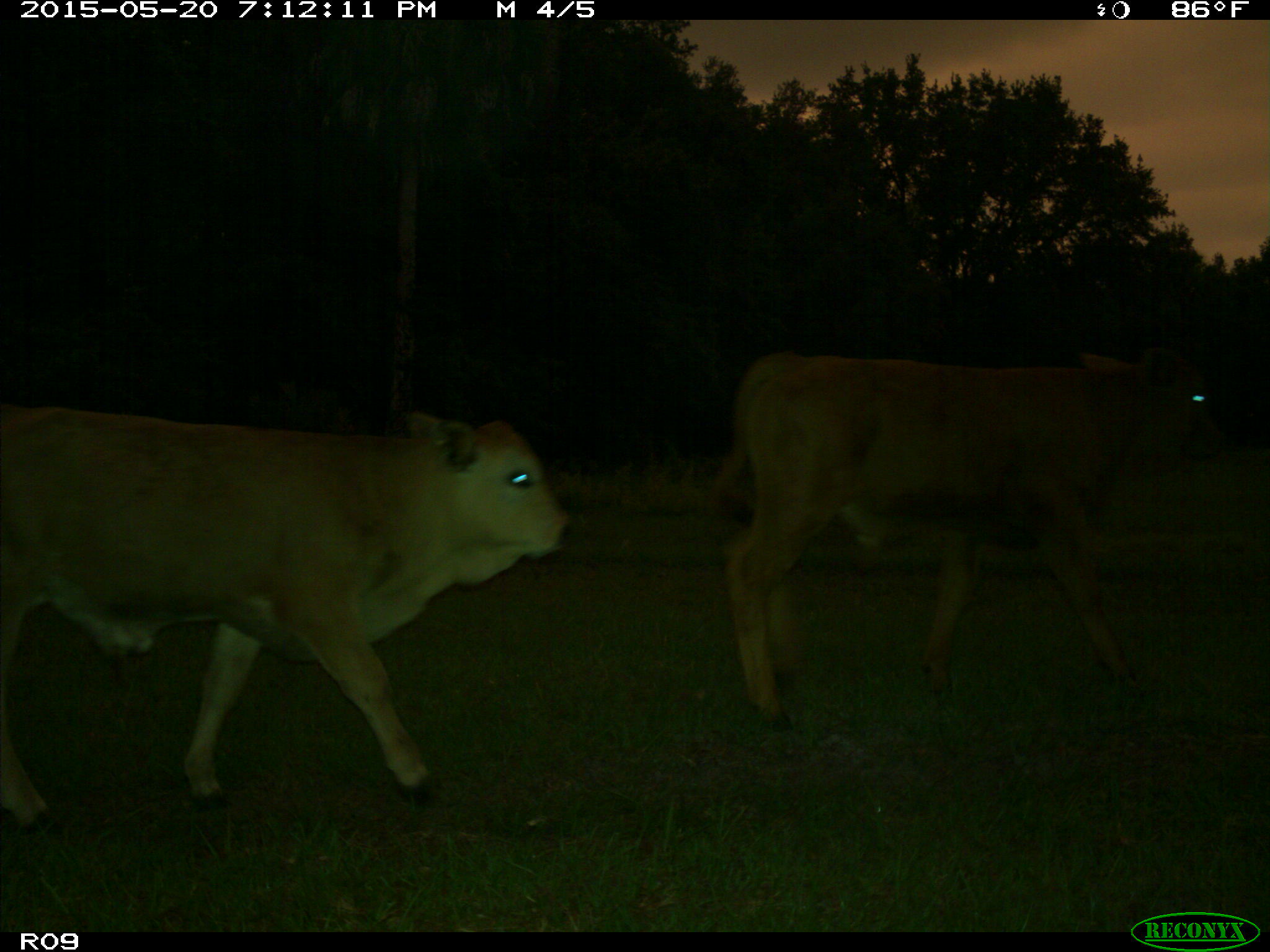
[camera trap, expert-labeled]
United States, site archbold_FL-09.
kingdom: Animalia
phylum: Chordata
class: Mammalia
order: Artiodactyla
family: Bovidae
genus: Bos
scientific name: Bos taurus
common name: domestic cow